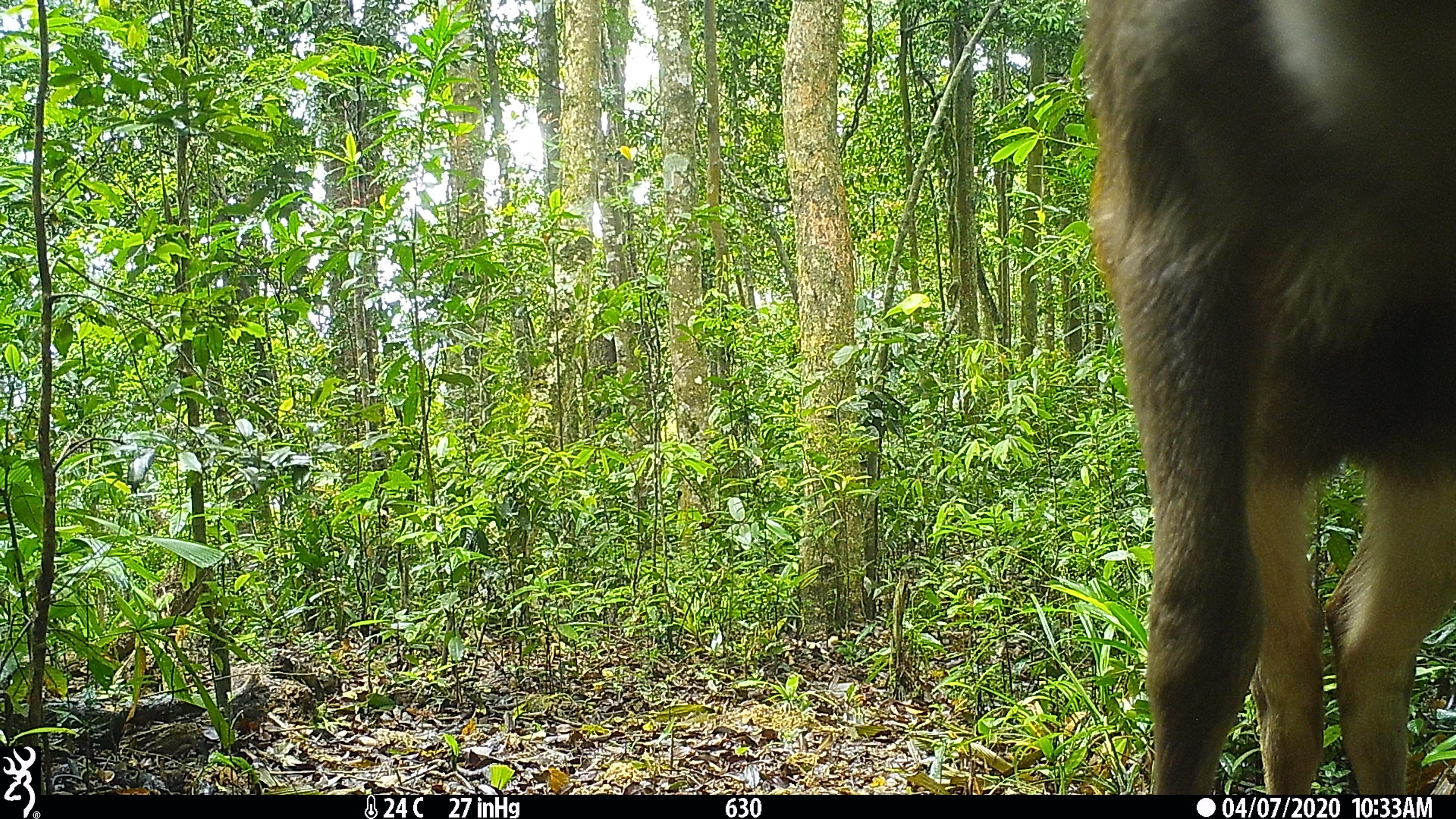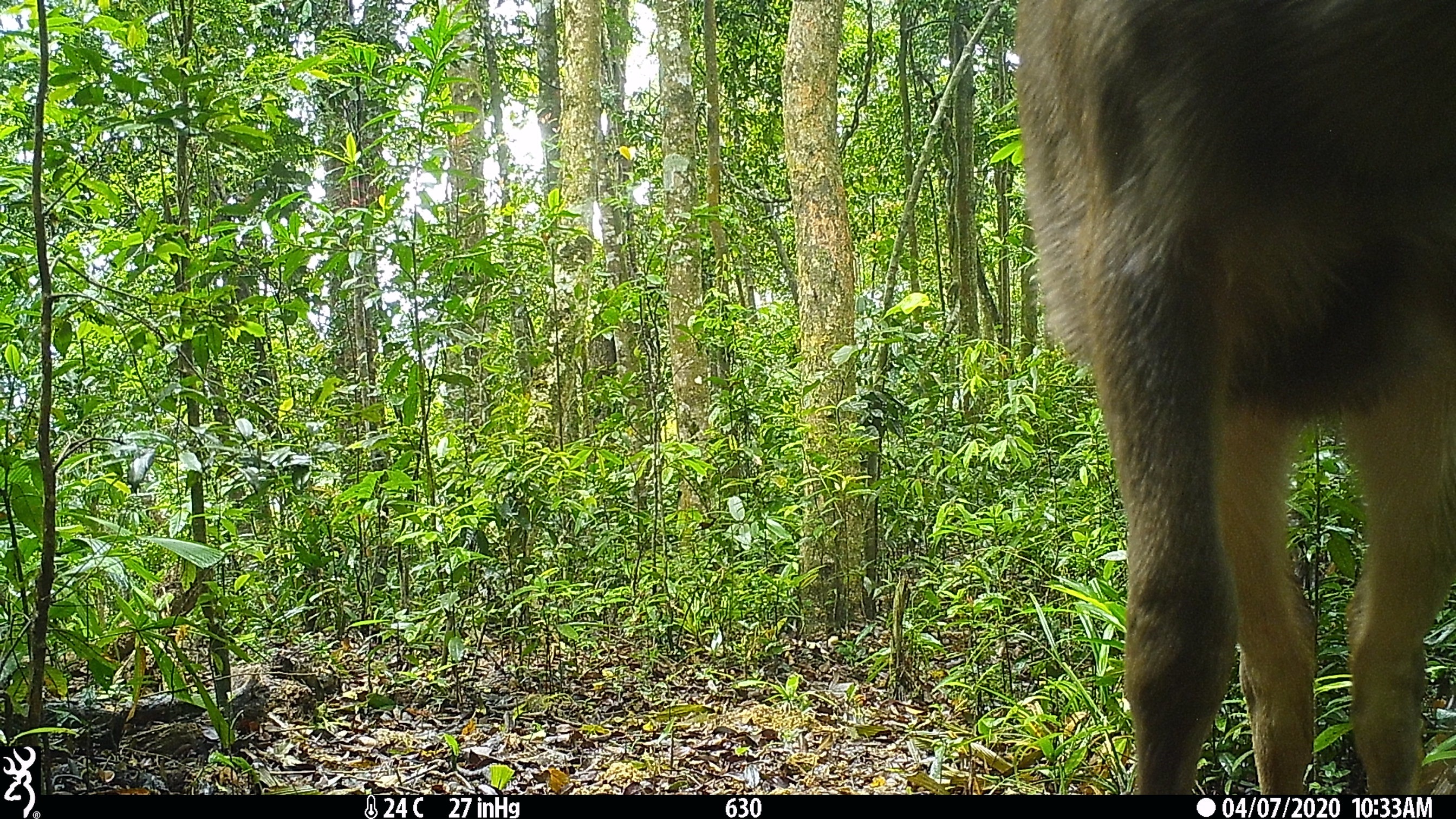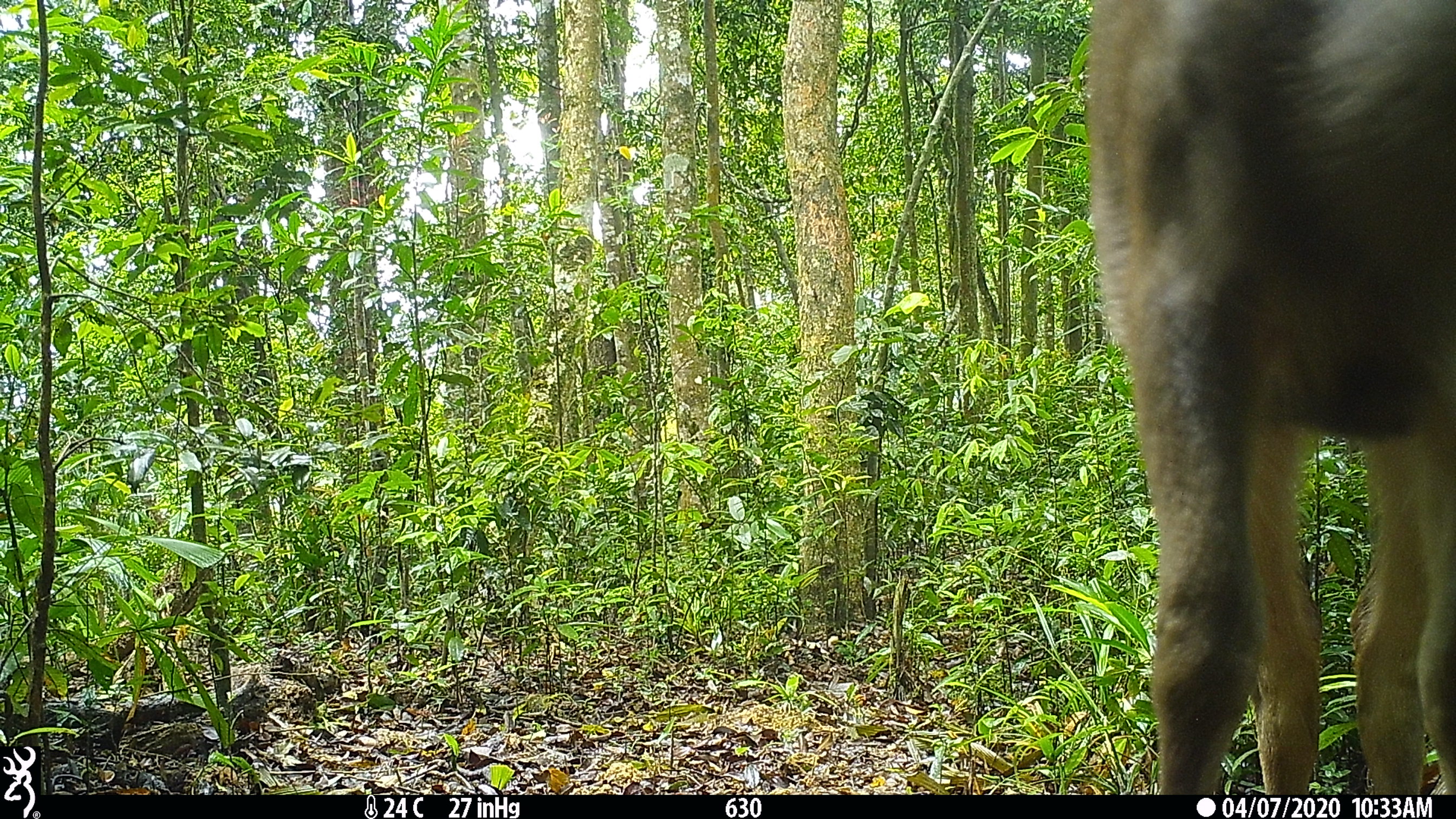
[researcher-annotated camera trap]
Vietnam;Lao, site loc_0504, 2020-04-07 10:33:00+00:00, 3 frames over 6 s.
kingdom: Animalia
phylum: Chordata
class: Mammalia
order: Artiodactyla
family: Cervidae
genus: Rusa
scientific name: Rusa unicolor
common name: sambar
Sambar (Rusa unicolor). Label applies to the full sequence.